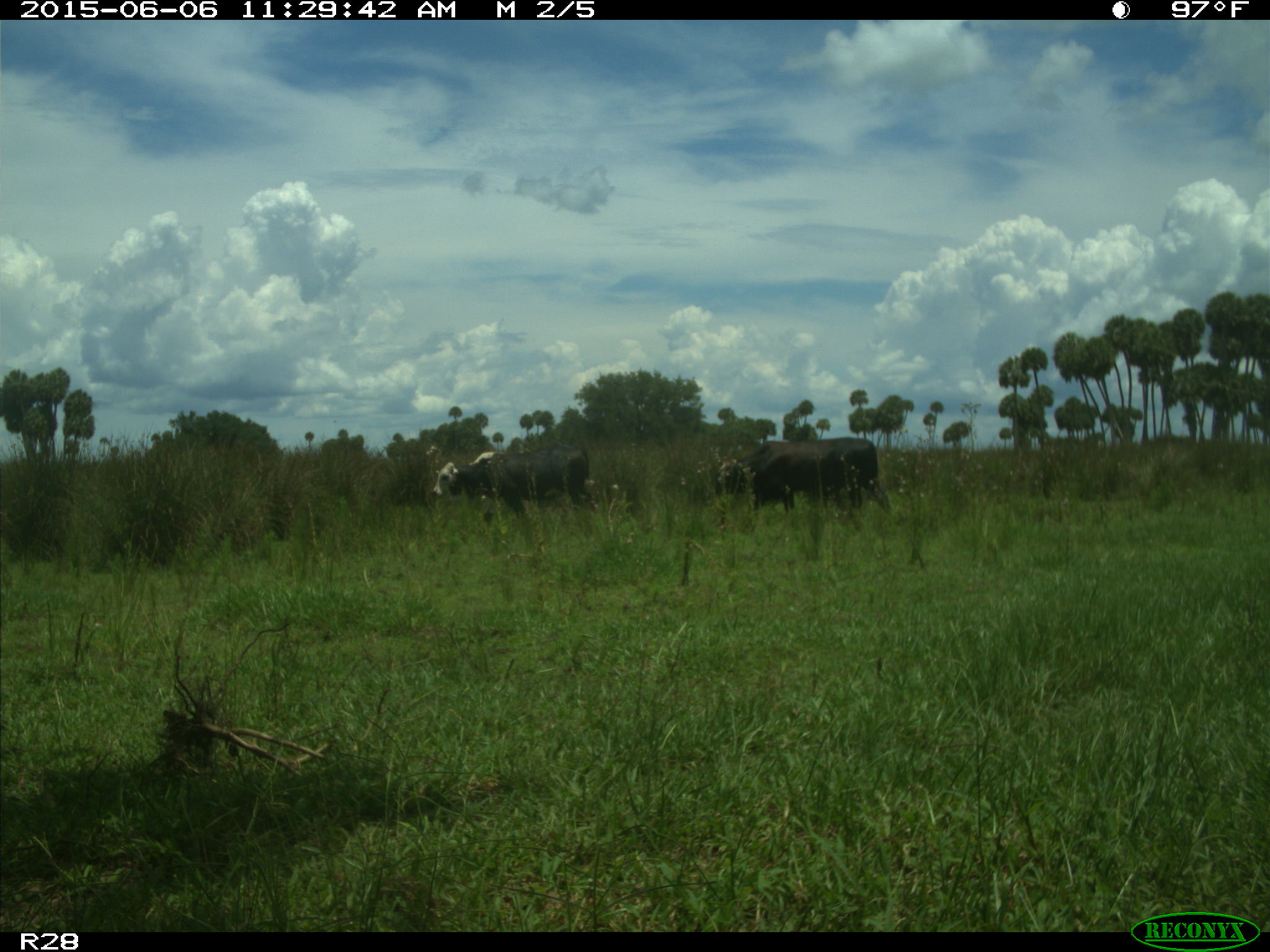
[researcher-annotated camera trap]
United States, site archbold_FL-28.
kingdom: Animalia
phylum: Chordata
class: Mammalia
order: Artiodactyla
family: Bovidae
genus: Bos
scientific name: Bos taurus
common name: domestic cow